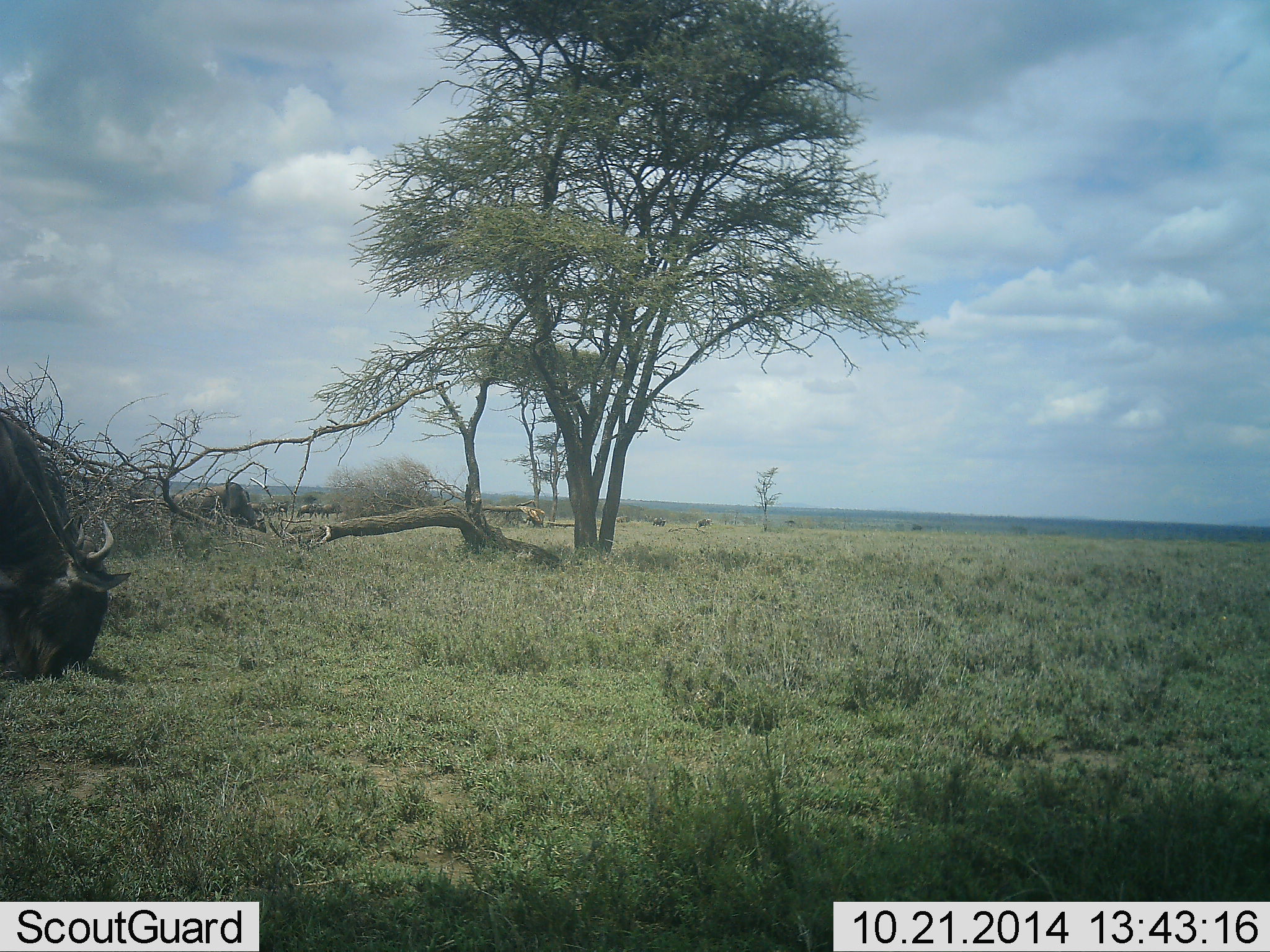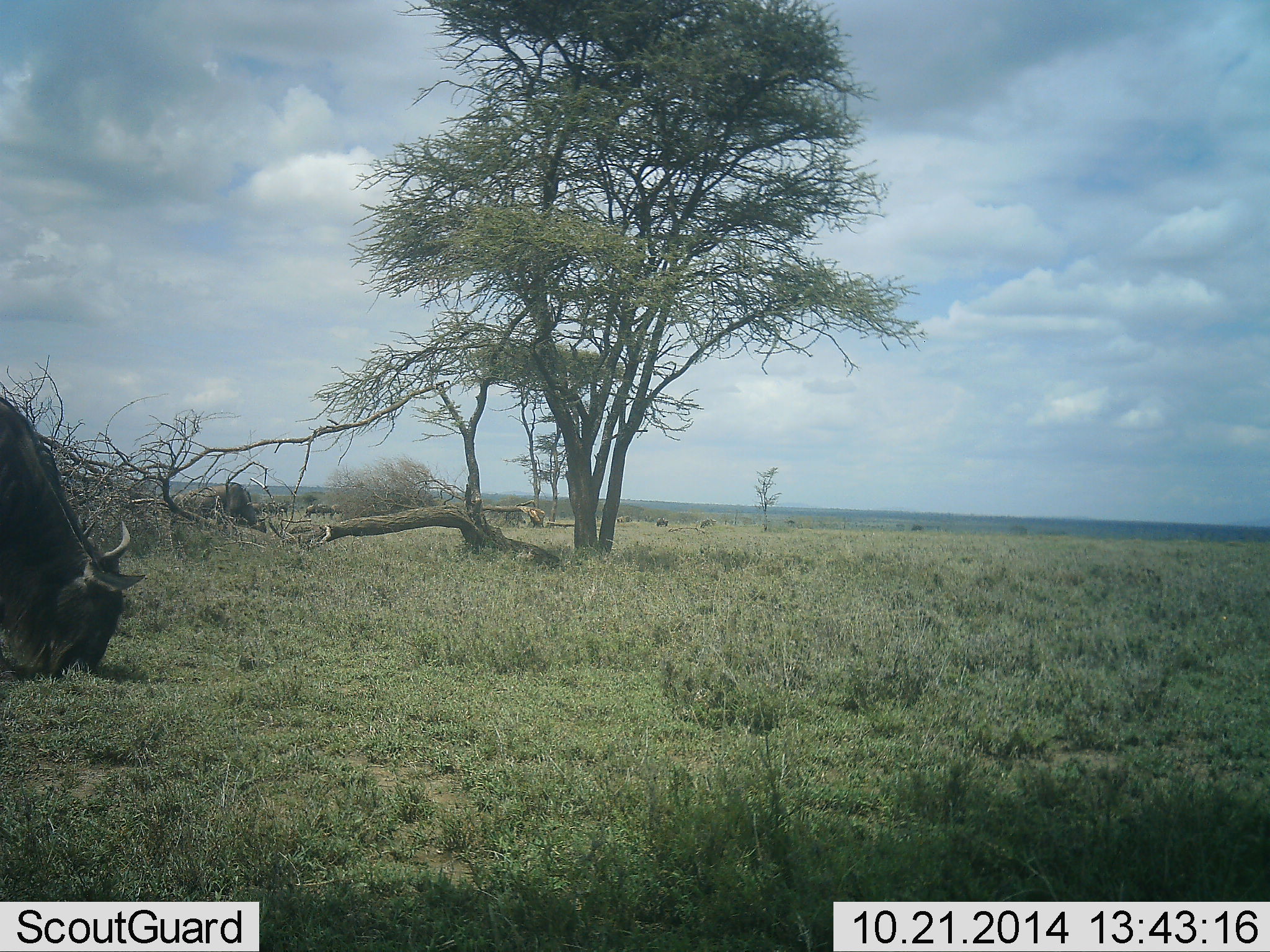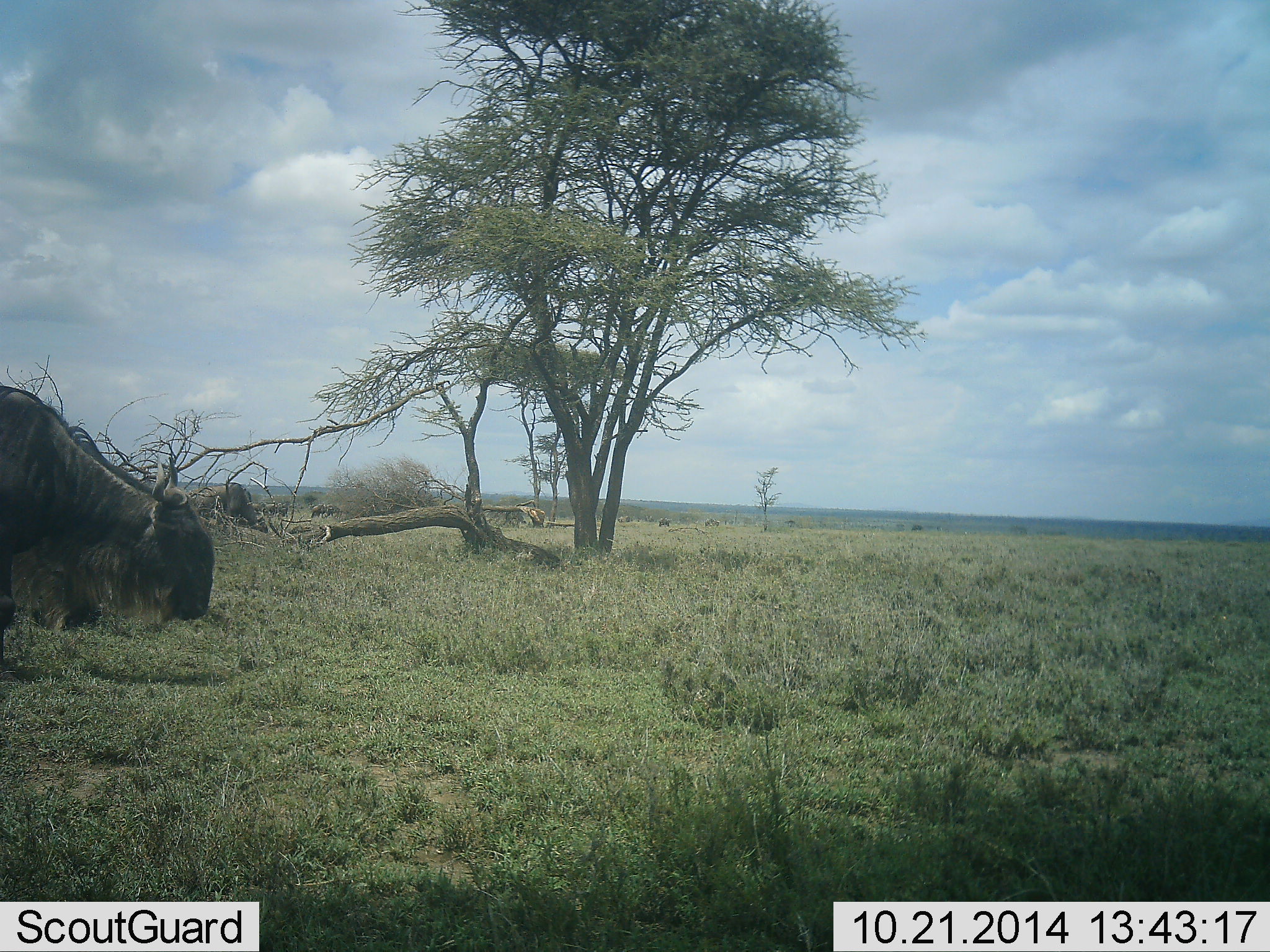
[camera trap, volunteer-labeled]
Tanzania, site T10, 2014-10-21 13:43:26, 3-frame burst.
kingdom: Animalia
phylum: Chordata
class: Mammalia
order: Artiodactyla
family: Bovidae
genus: Connochaetes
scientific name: Connochaetes taurinus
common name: blue wildebeest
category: wildebeest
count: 6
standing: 20%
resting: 0%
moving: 70%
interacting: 0%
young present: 0%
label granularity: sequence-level